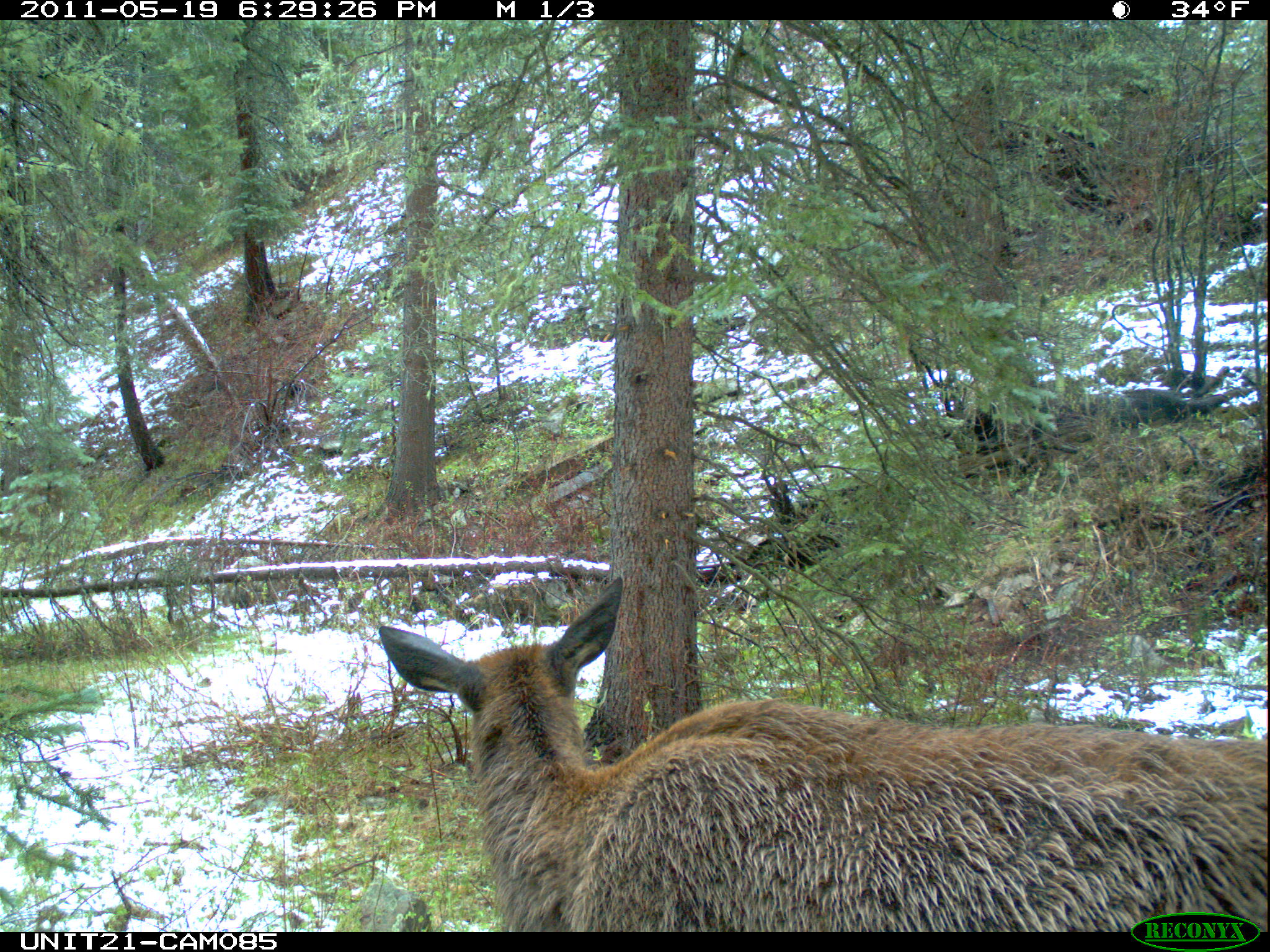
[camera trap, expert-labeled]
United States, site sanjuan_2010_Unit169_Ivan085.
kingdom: Animalia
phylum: Chordata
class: Mammalia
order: Artiodactyla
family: Cervidae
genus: Cervus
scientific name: Cervus elaphus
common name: red deer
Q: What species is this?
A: Cervus elaphus (red deer).